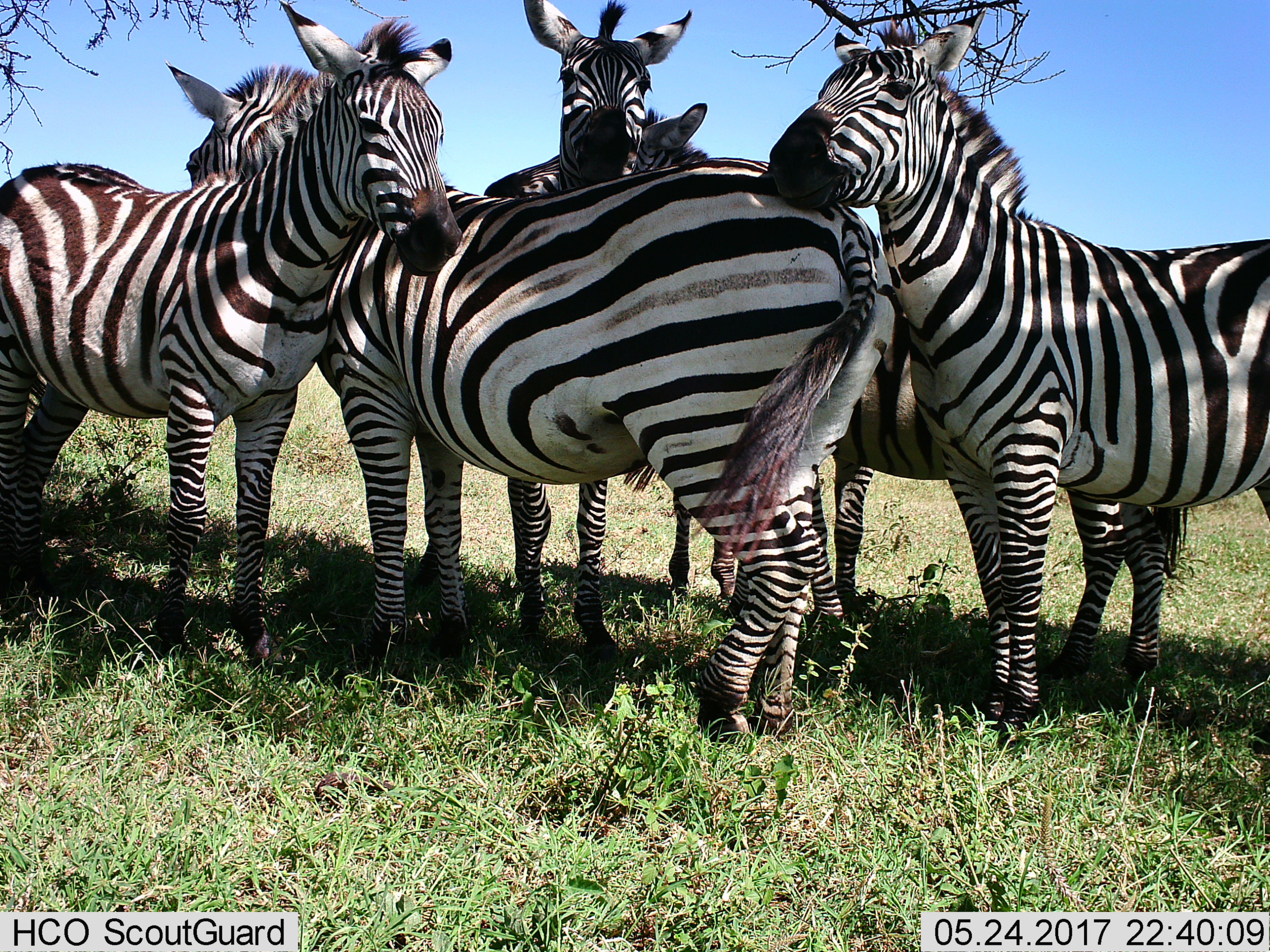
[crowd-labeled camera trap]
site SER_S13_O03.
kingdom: Animalia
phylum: Chordata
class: Mammalia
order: Perissodactyla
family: Equidae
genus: Equus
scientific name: Equus quagga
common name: plains zebra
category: zebraplains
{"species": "zebraplains (plains zebra) (Equus quagga)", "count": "5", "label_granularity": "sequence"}